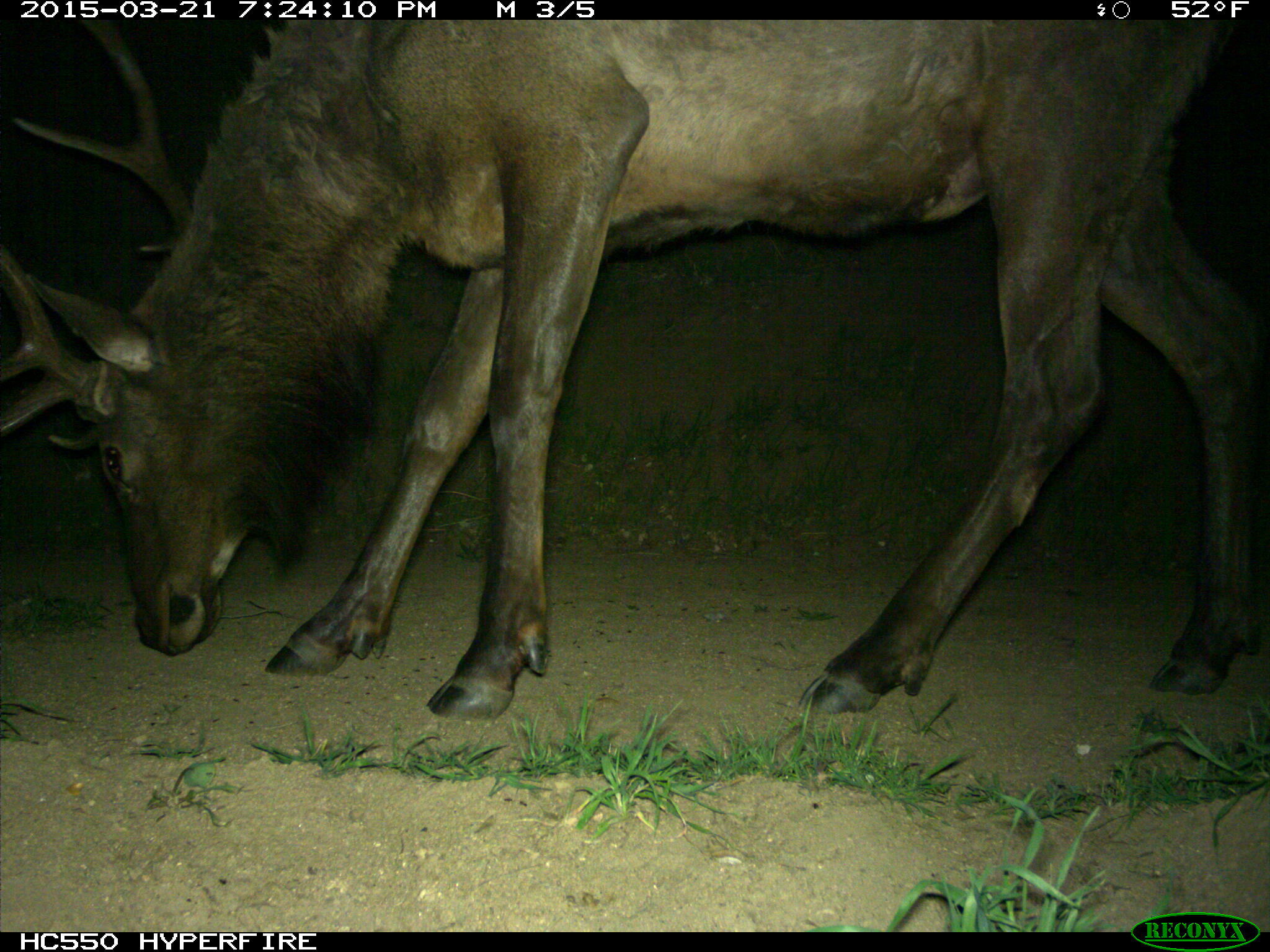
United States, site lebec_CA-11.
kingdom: Animalia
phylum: Chordata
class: Mammalia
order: Artiodactyla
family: Cervidae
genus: Cervus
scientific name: Cervus canadensis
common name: elk